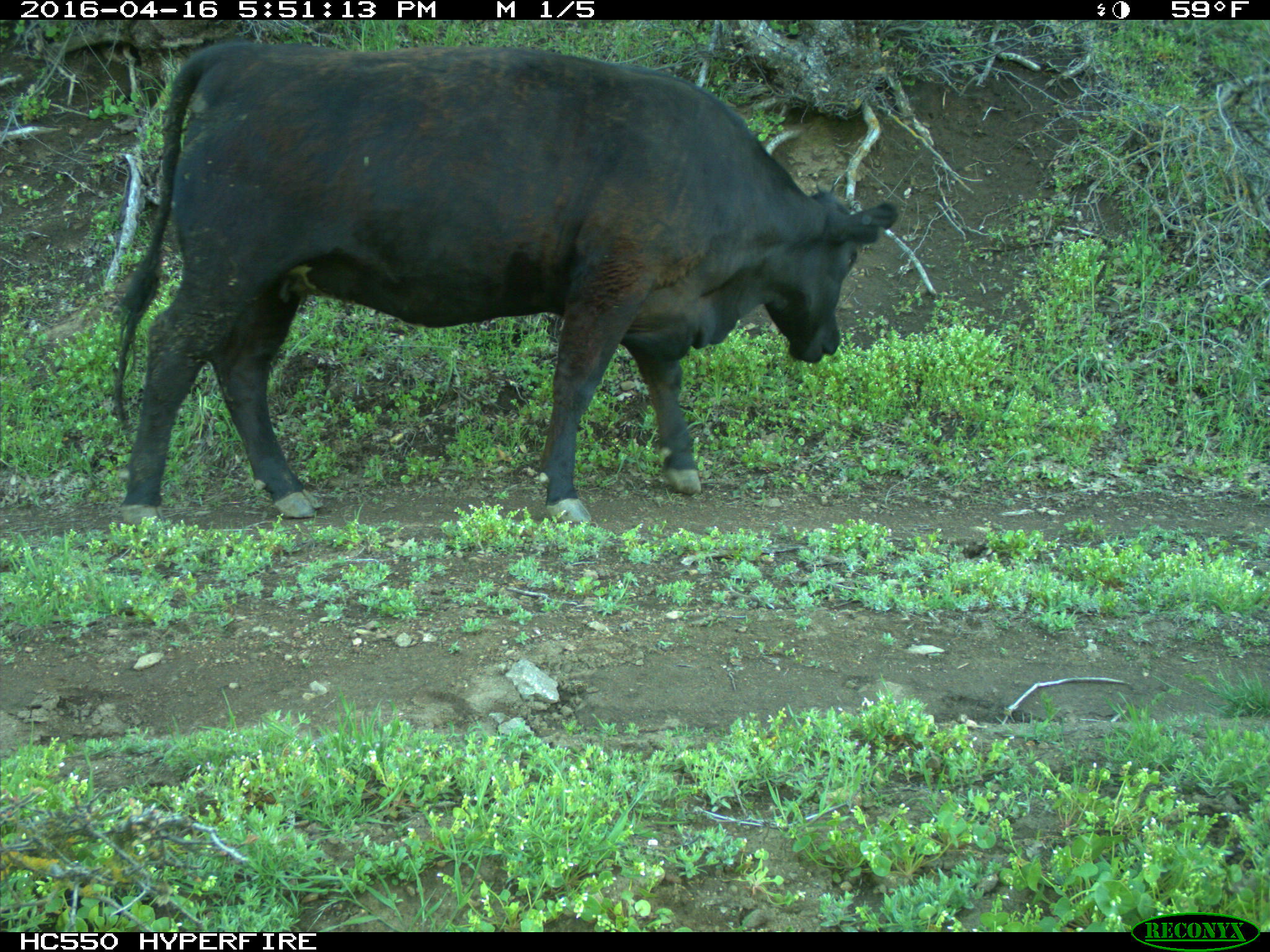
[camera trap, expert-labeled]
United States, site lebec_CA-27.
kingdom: Animalia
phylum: Chordata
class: Mammalia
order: Artiodactyla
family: Bovidae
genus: Bos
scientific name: Bos taurus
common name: domestic cow